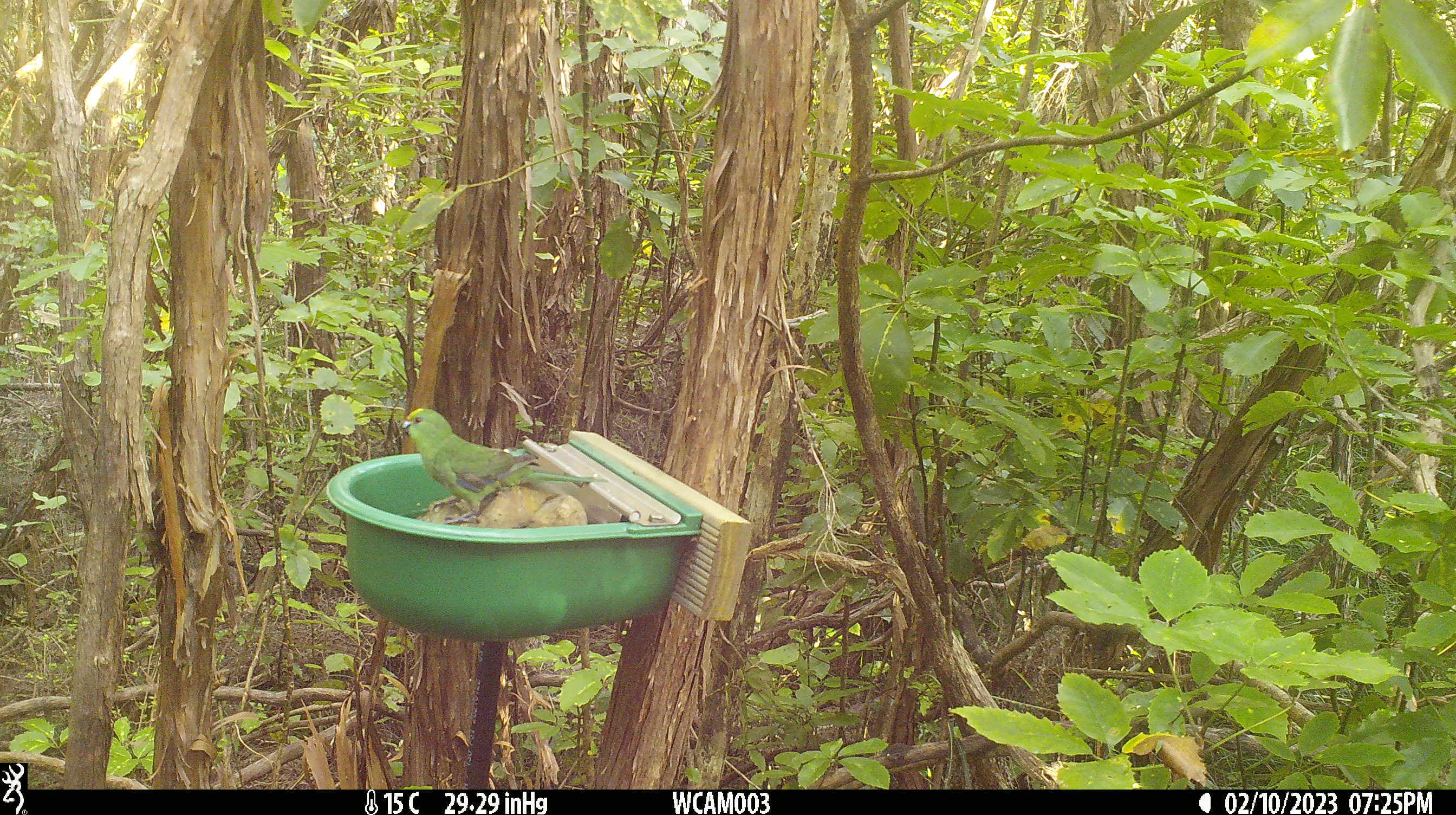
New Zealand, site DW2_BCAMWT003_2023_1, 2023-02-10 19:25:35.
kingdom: Animalia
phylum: Chordata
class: Aves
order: Psittaciformes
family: Psittaculidae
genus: Cyanoramphus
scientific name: Cyanoramphus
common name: parakeet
Parakeet (Cyanoramphus).